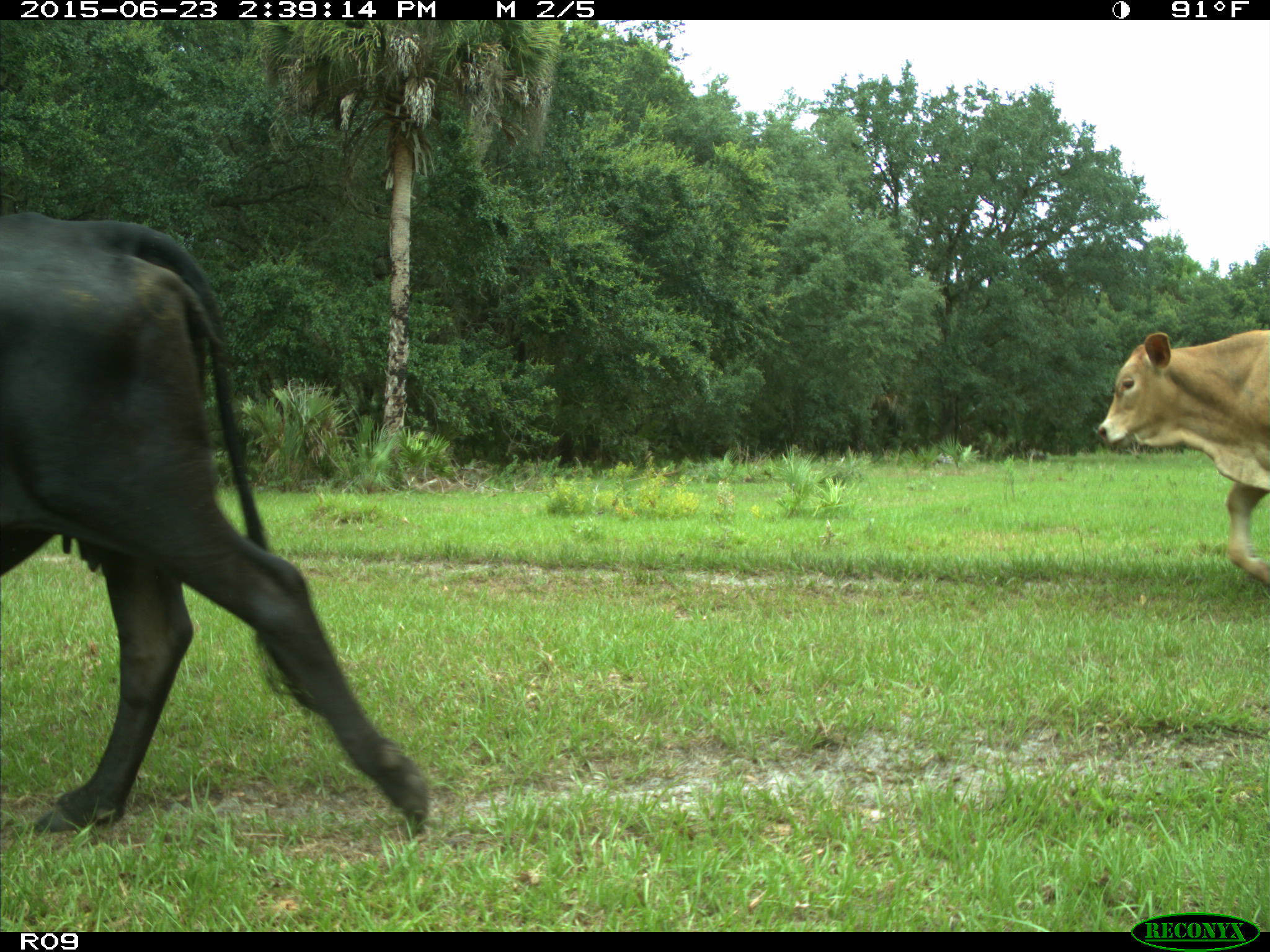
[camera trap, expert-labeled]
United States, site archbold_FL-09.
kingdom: Animalia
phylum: Chordata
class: Mammalia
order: Artiodactyla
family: Bovidae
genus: Bos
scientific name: Bos taurus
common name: domestic cow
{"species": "Bos taurus (domestic cow)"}